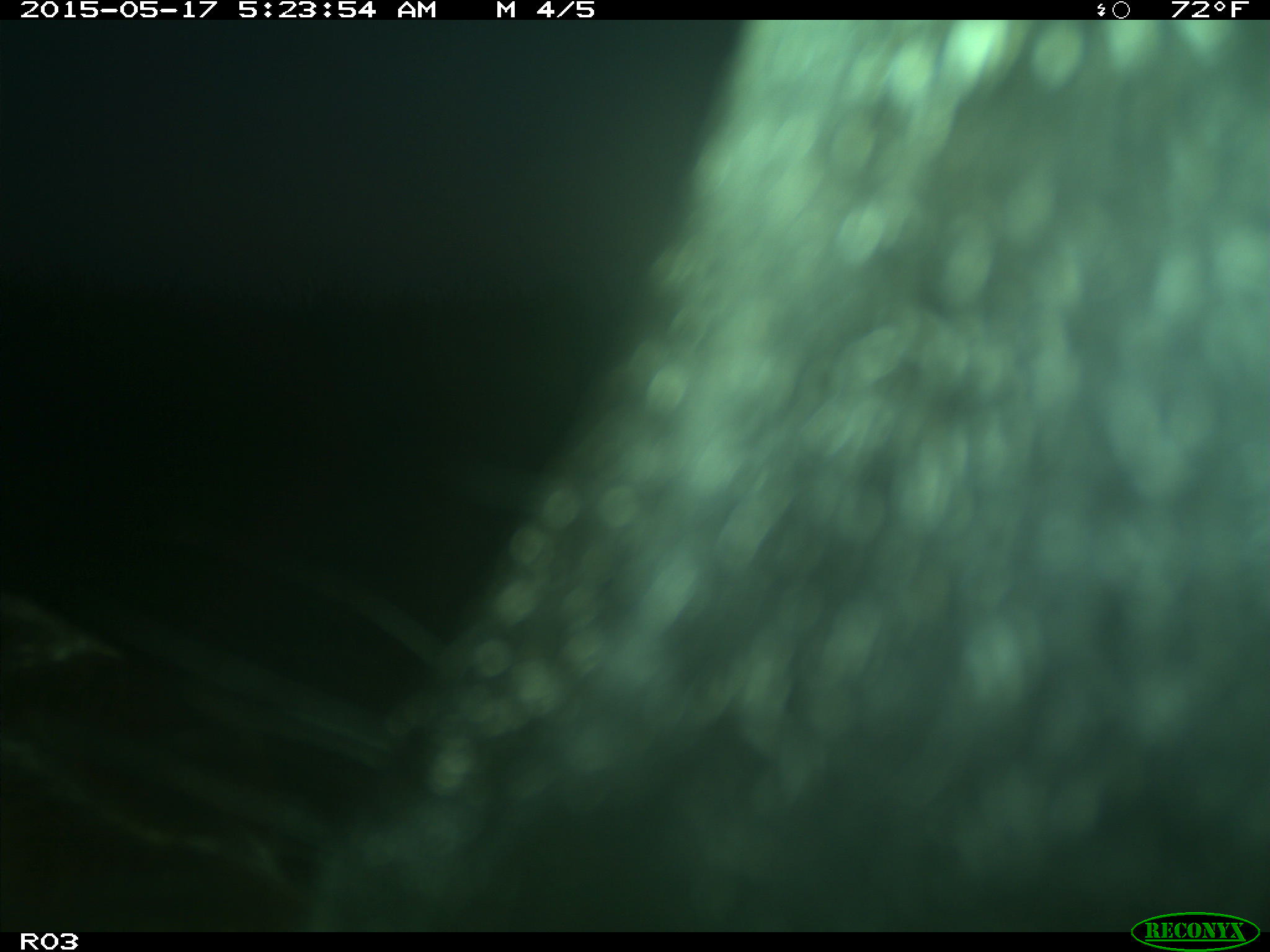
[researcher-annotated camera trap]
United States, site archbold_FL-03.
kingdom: Animalia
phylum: Chordata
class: Mammalia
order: Artiodactyla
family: Bovidae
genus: Bos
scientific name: Bos taurus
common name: domestic cow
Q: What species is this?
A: Bos taurus (domestic cow).